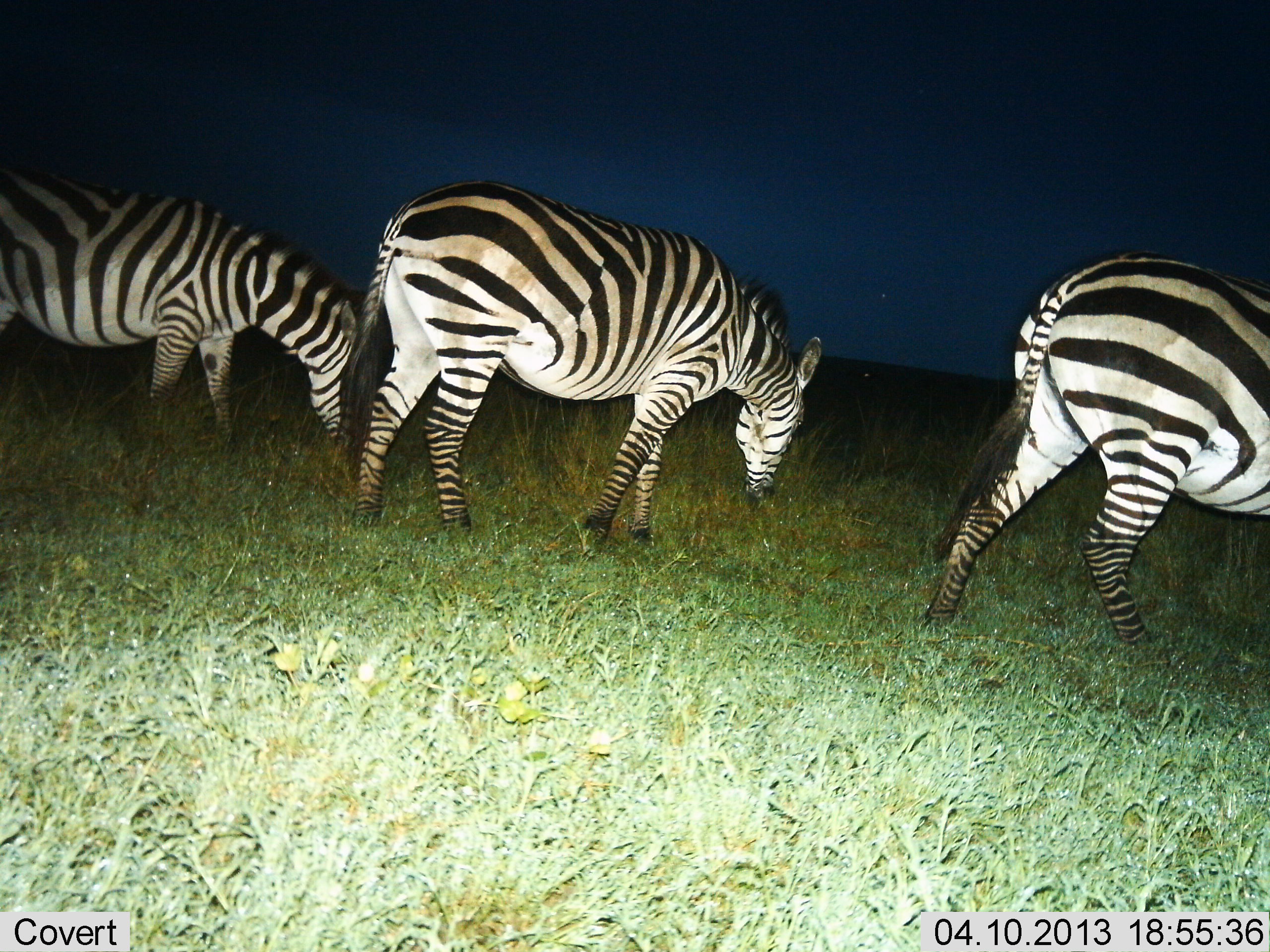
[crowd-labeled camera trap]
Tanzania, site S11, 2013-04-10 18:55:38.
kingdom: Animalia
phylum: Chordata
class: Mammalia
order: Perissodactyla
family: Equidae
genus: Equus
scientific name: Equus quagga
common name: plains zebra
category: zebra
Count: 3.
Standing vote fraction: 20%.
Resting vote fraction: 0%.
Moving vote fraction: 8%.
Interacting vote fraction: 0%.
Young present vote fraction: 0%.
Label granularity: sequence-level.